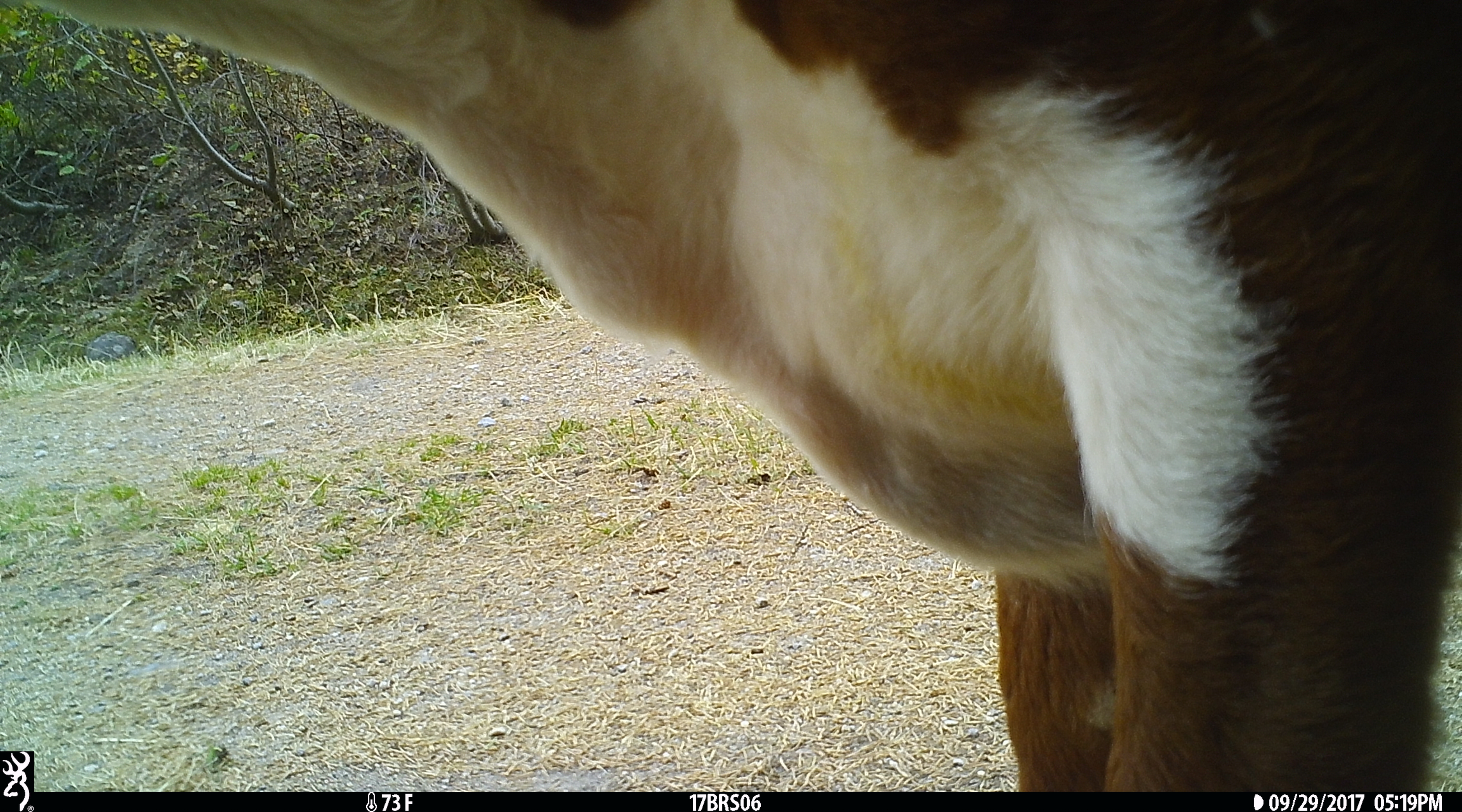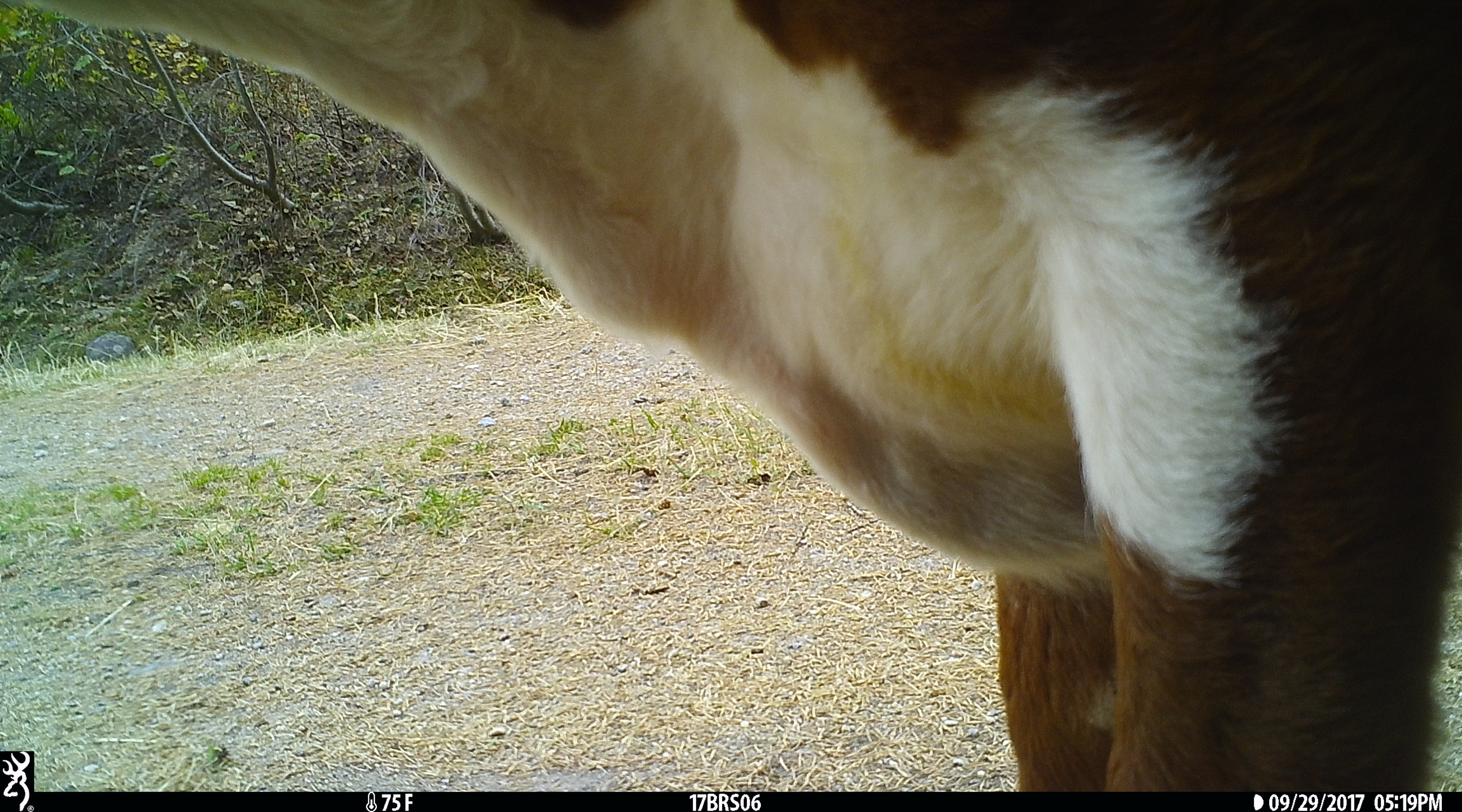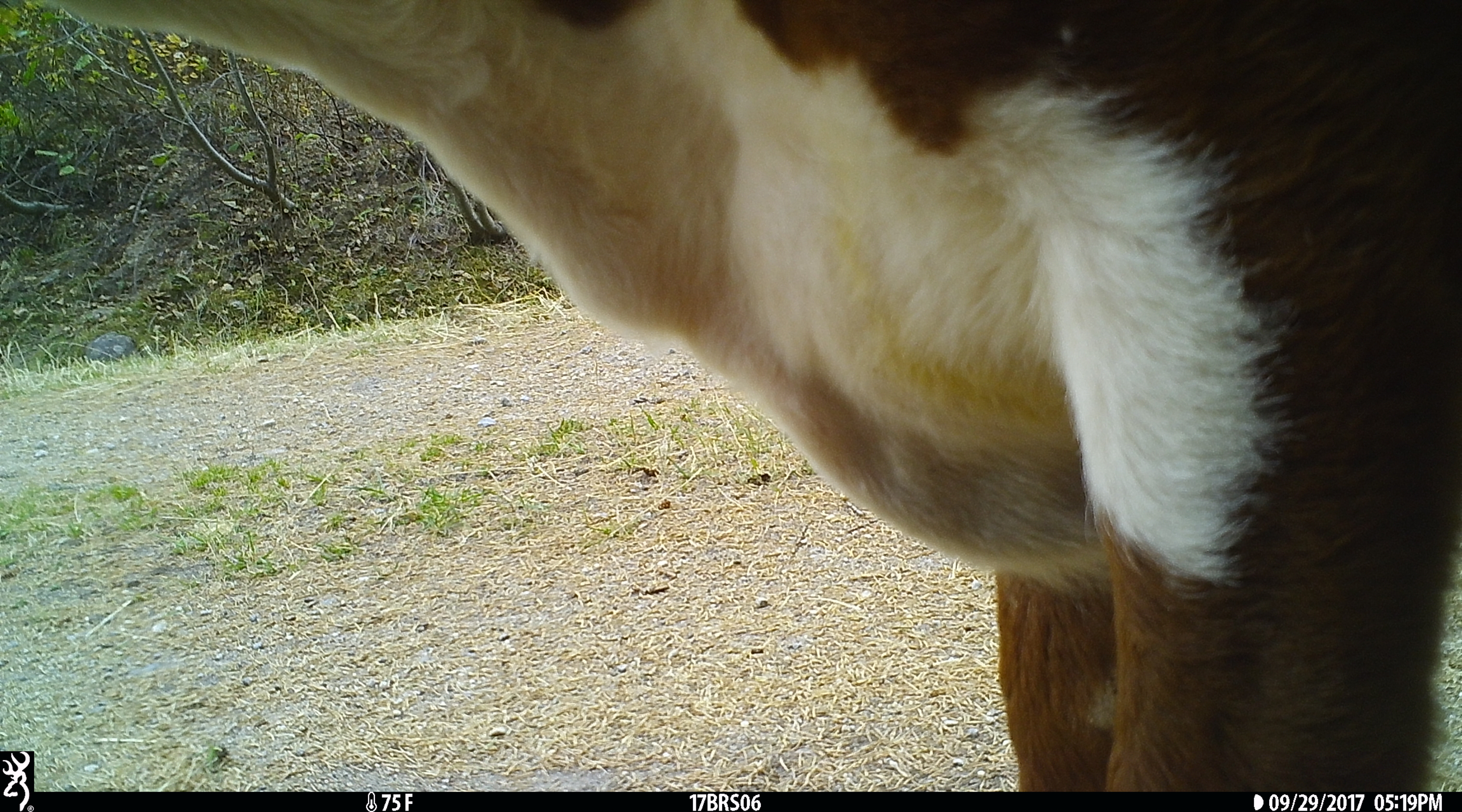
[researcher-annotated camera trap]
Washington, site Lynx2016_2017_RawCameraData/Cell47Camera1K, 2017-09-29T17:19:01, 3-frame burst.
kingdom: Animalia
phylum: Chordata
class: Mammalia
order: Artiodactyla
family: Bovidae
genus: Bos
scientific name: Bos taurus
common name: domestic cattle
Domestic cattle (Bos taurus). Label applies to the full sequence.